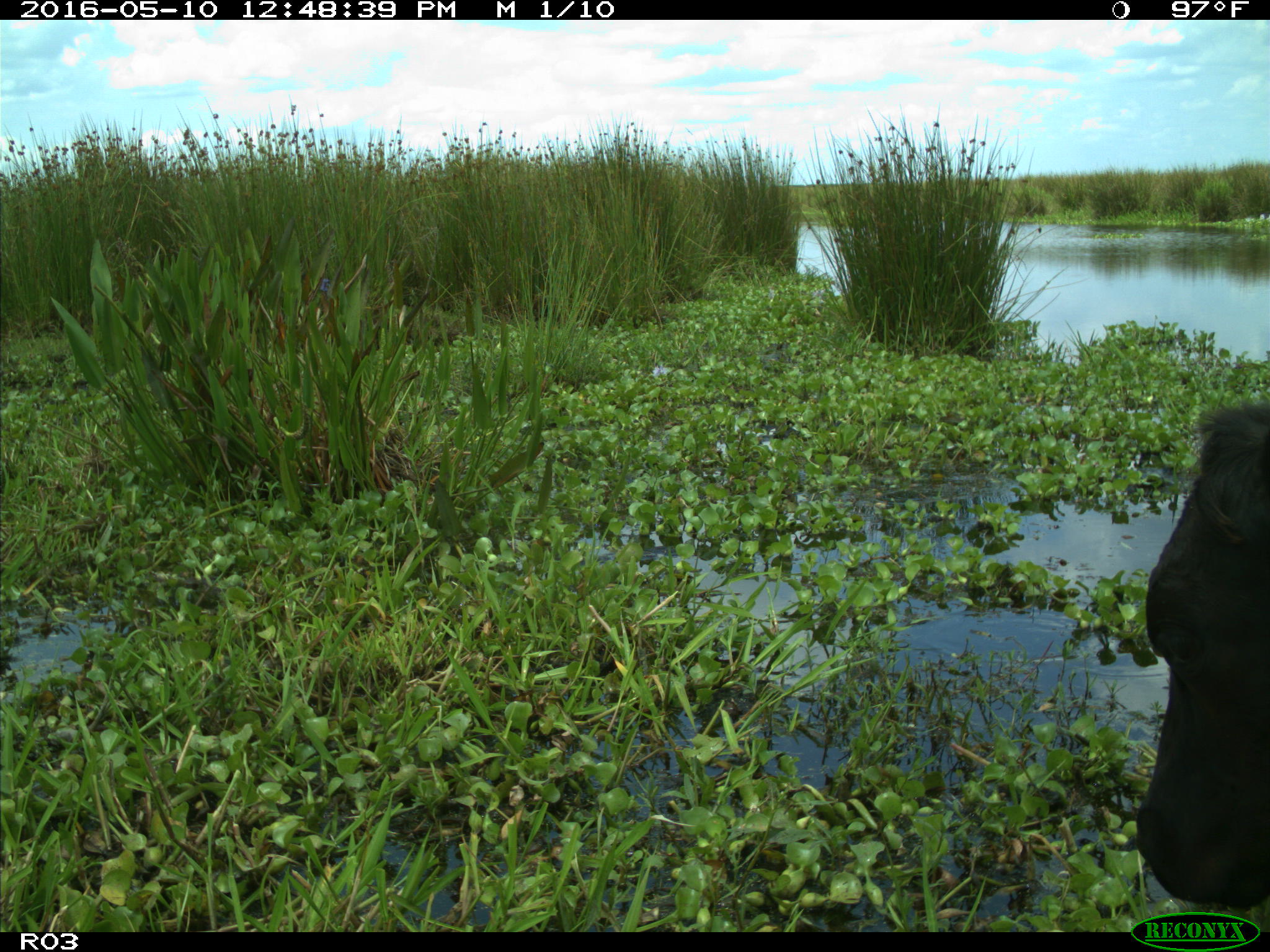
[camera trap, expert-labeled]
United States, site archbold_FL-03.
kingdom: Animalia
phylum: Chordata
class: Mammalia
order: Artiodactyla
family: Bovidae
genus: Bos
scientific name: Bos taurus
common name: domestic cow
Bos taurus (domestic cow).